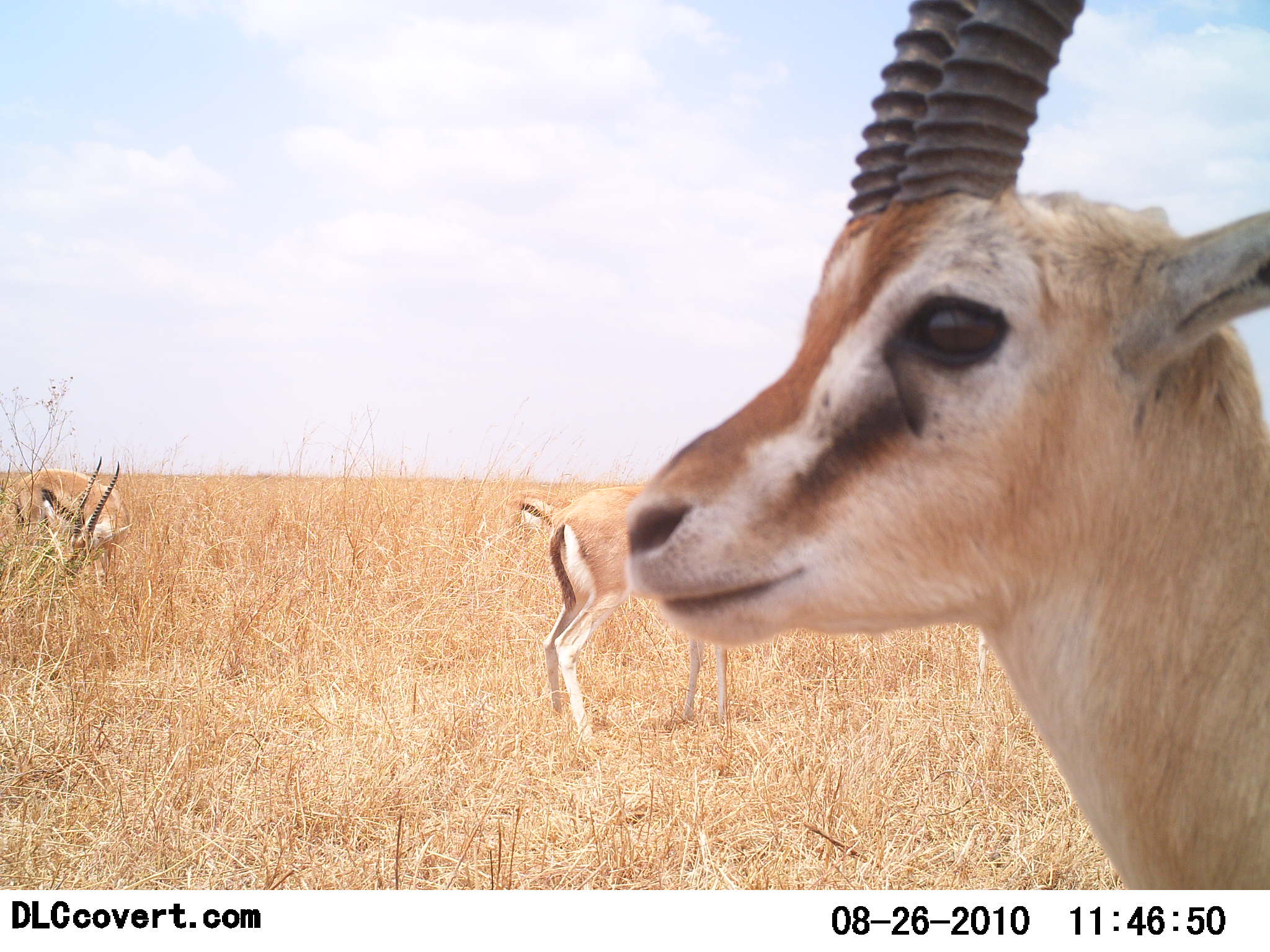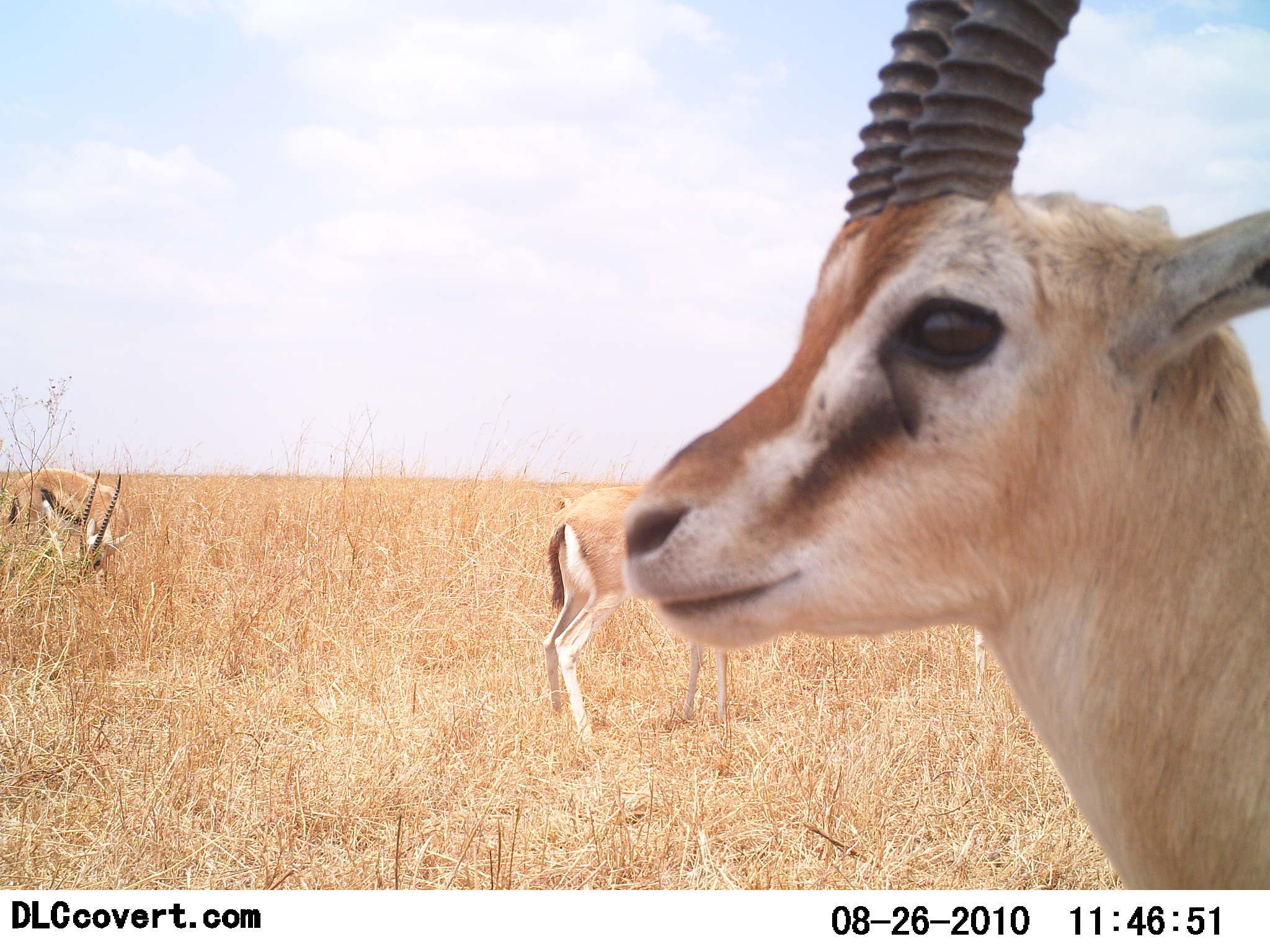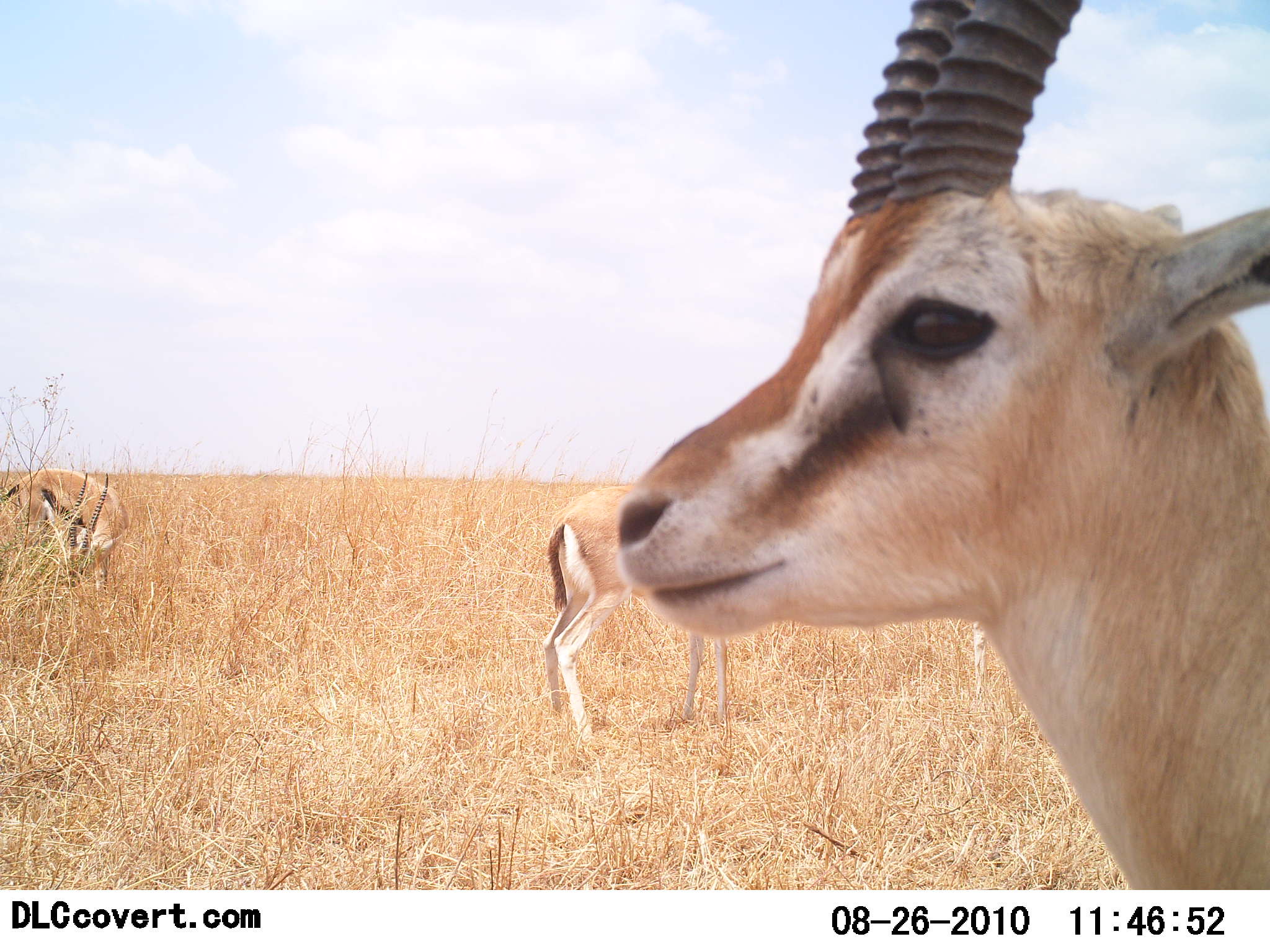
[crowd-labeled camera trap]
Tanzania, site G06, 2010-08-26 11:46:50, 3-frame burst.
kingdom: Animalia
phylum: Chordata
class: Mammalia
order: Artiodactyla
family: Bovidae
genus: Eudorcas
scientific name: Eudorcas thomsonii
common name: thomson's gazelle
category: gazellethomsons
Gazellethomsons (thomson's gazelle) (Eudorcas thomsonii), count 3. Behavior (volunteer vote fractions): standing 85%, resting 8%, moving 8%, interacting 0%. Young present (vote fraction): 0%. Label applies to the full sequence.